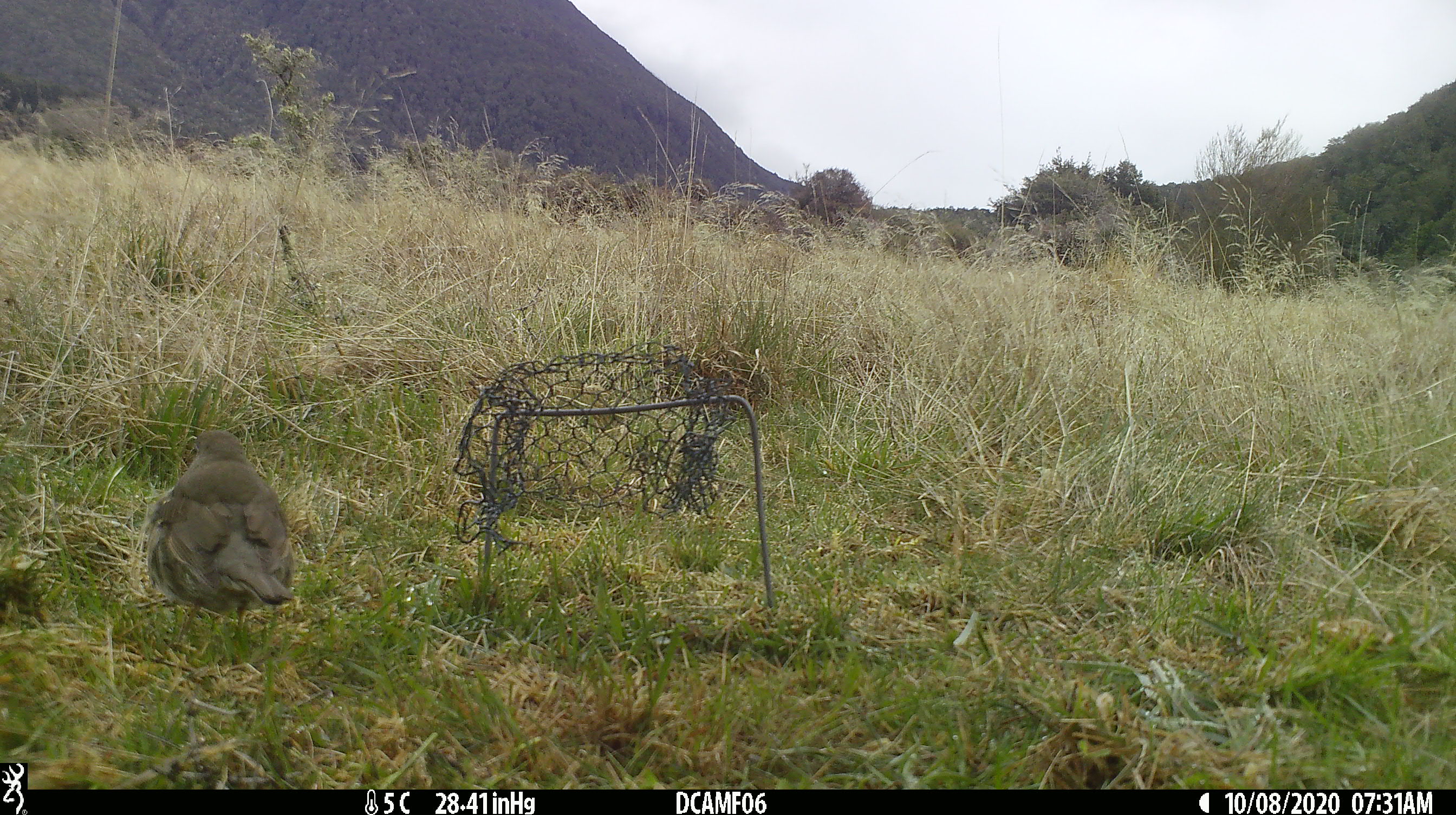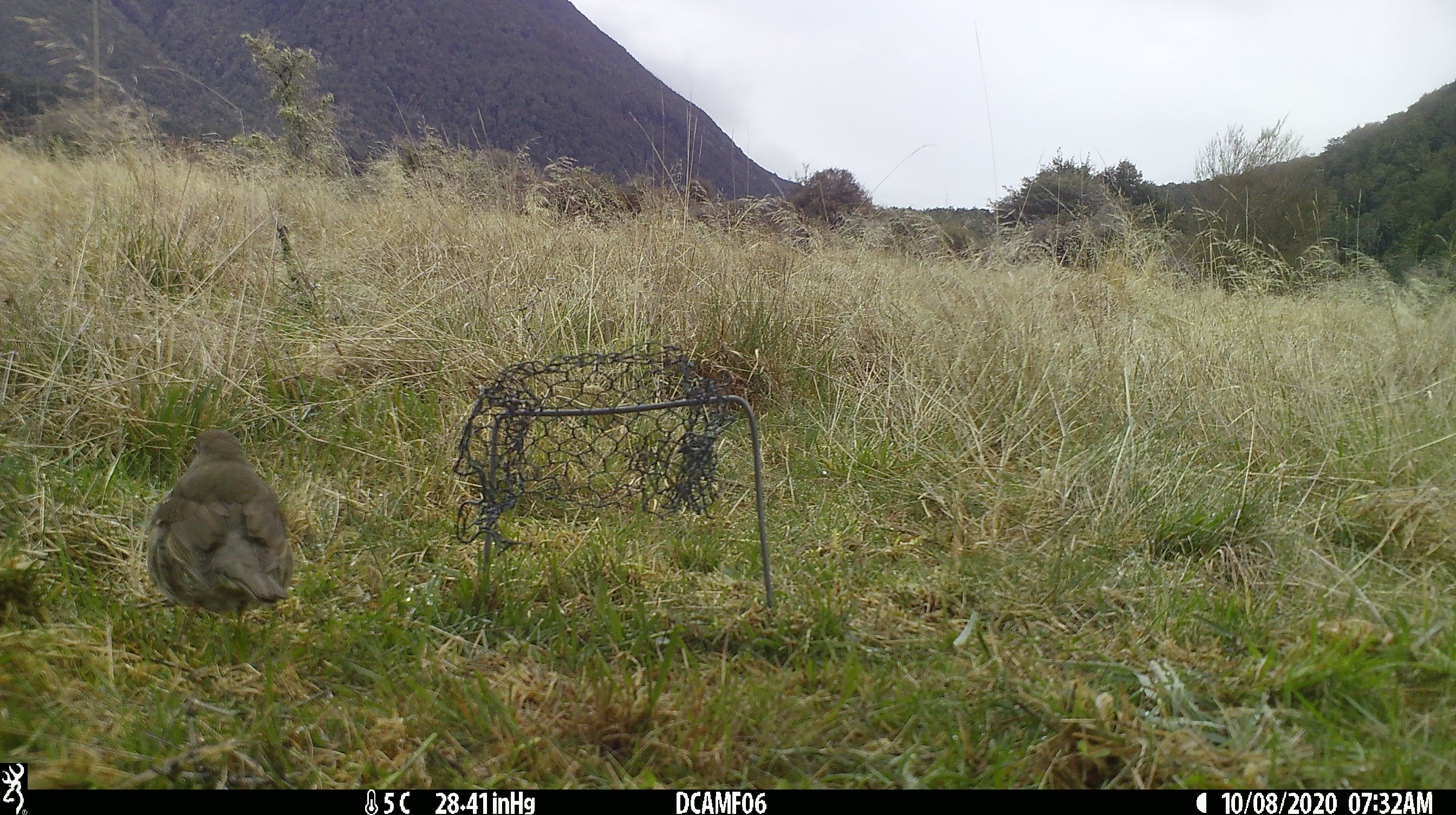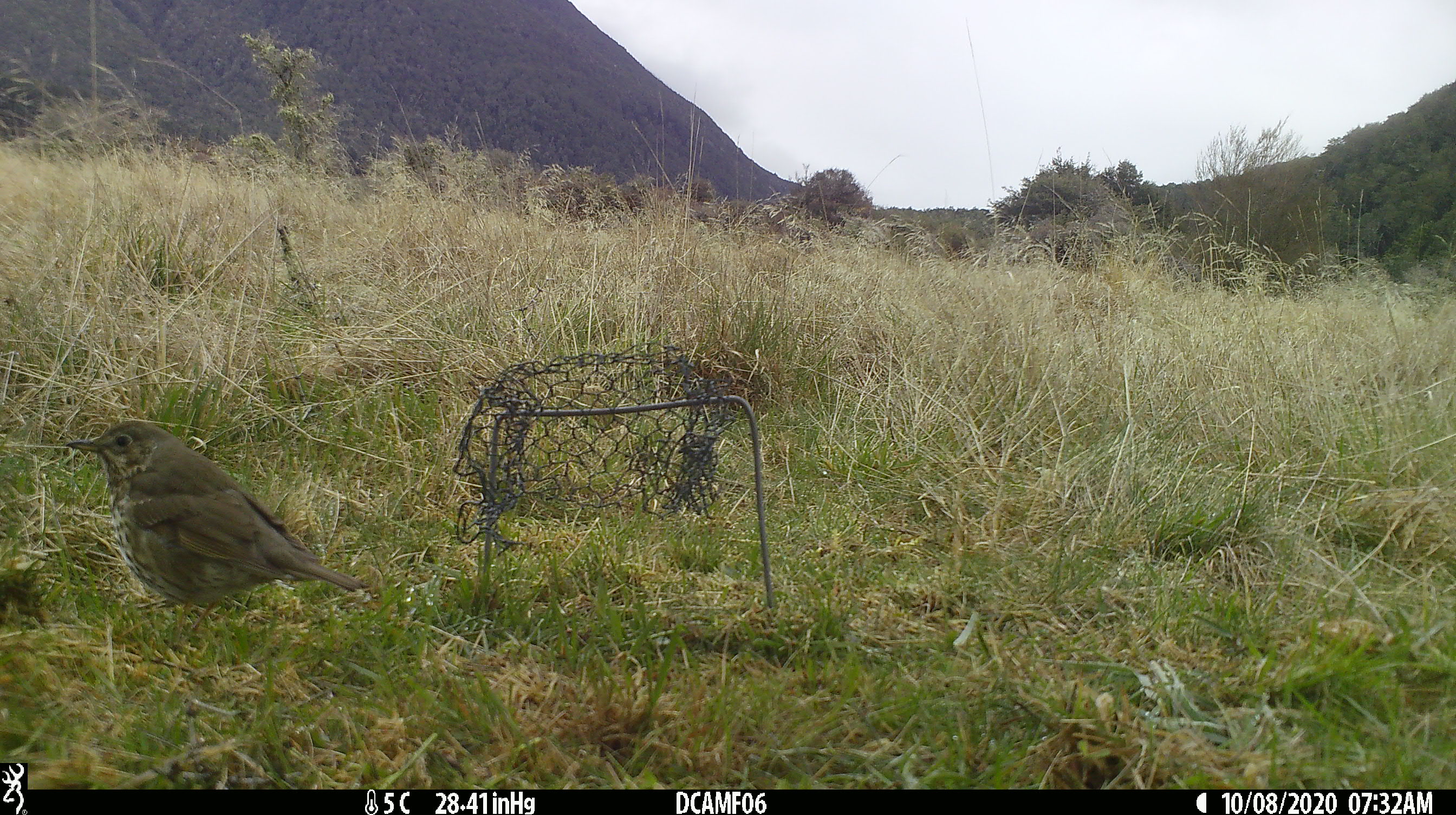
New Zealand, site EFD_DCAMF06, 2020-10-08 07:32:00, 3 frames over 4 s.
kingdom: Animalia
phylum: Chordata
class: Aves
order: Passeriformes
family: Turdidae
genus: Turdus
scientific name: Turdus philomelos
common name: song thrush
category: thrush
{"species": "thrush (song thrush) (Turdus philomelos)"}